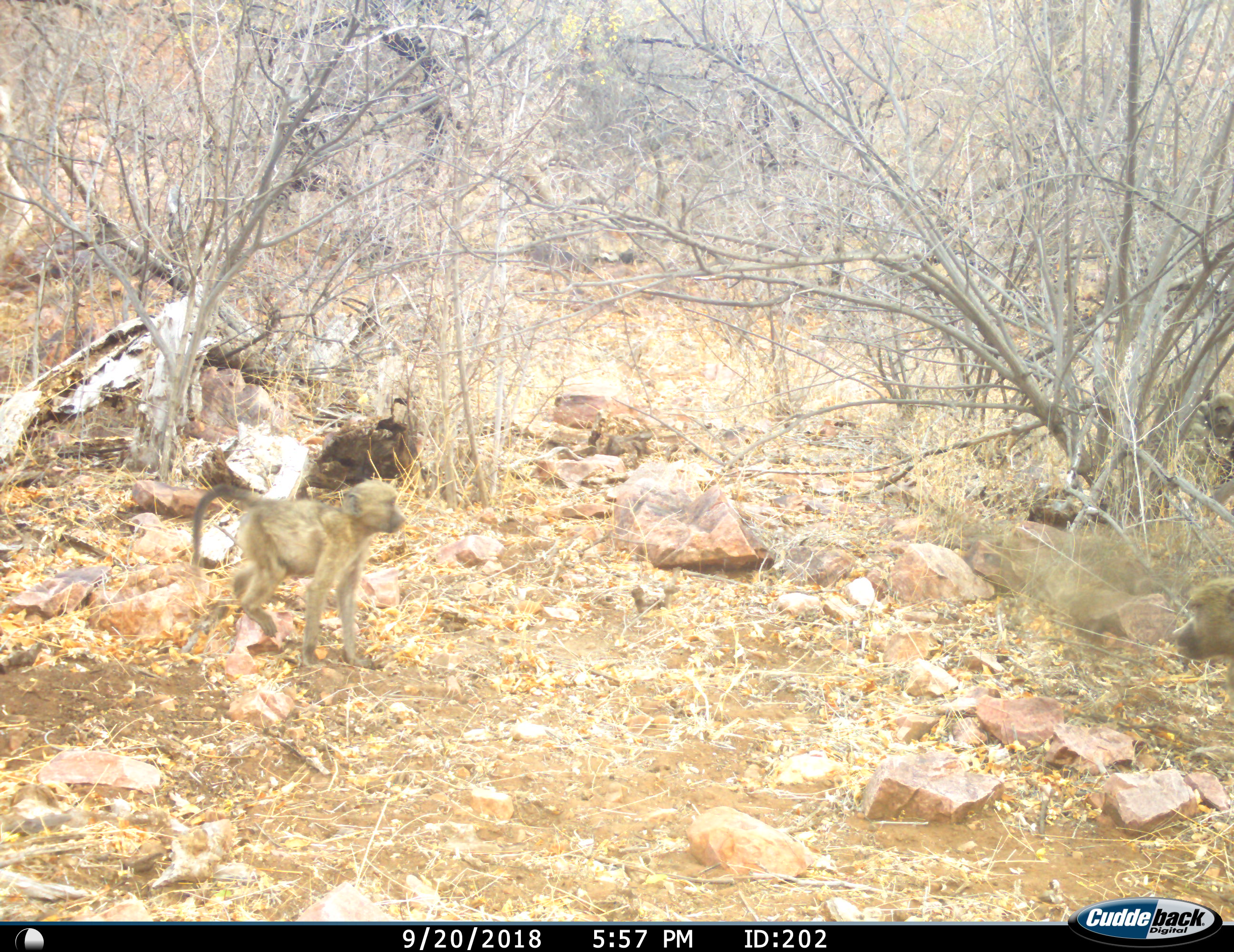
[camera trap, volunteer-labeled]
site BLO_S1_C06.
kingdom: Animalia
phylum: Chordata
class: Mammalia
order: Primates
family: Cercopithecidae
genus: Papio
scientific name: Papio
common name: baboon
Baboon (Papio), count 2. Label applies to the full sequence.